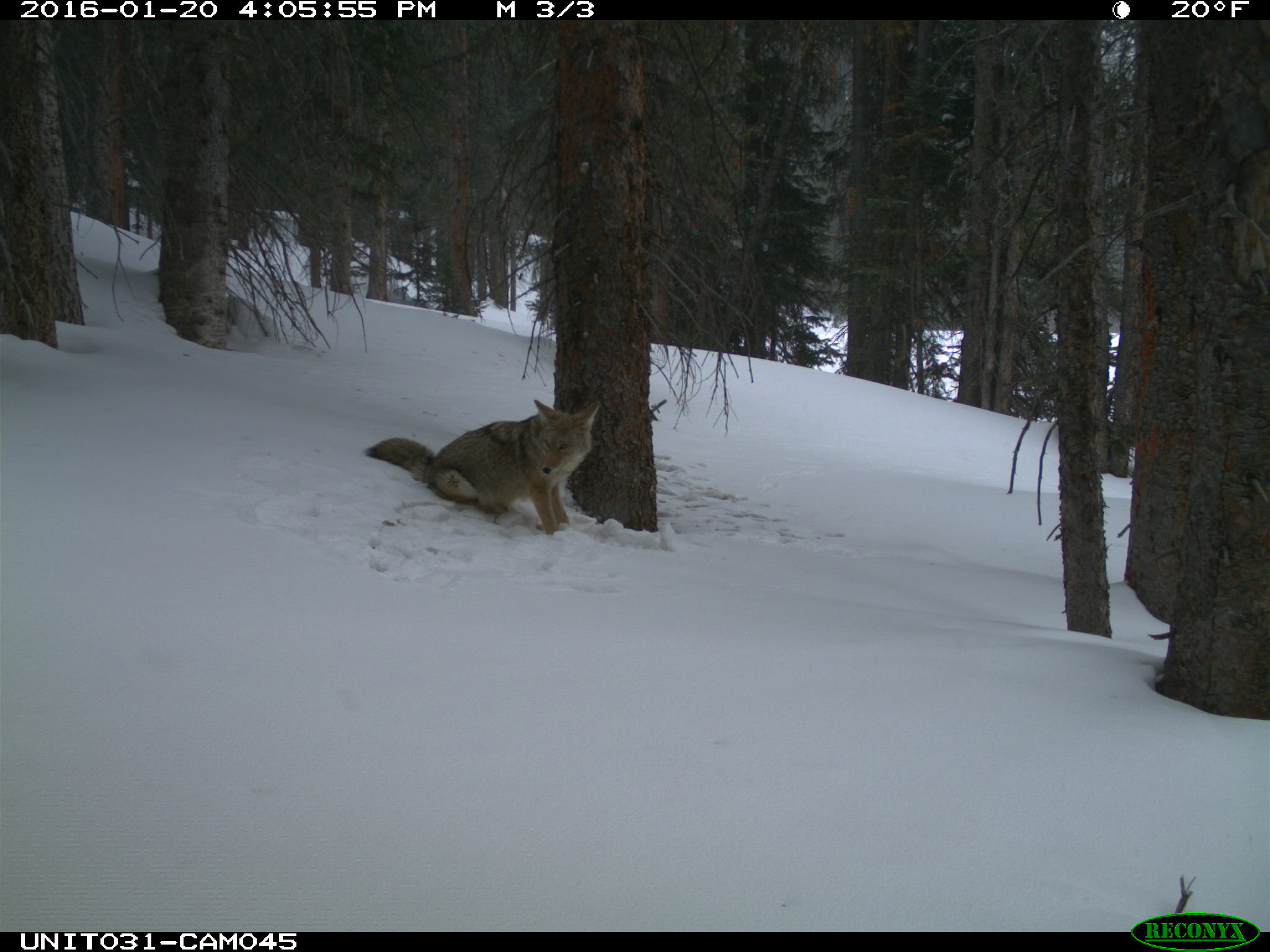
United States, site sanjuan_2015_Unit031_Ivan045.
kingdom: Animalia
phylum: Chordata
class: Mammalia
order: Carnivora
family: Canidae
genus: Canis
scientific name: Canis latrans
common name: coyote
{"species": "Canis latrans (coyote)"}